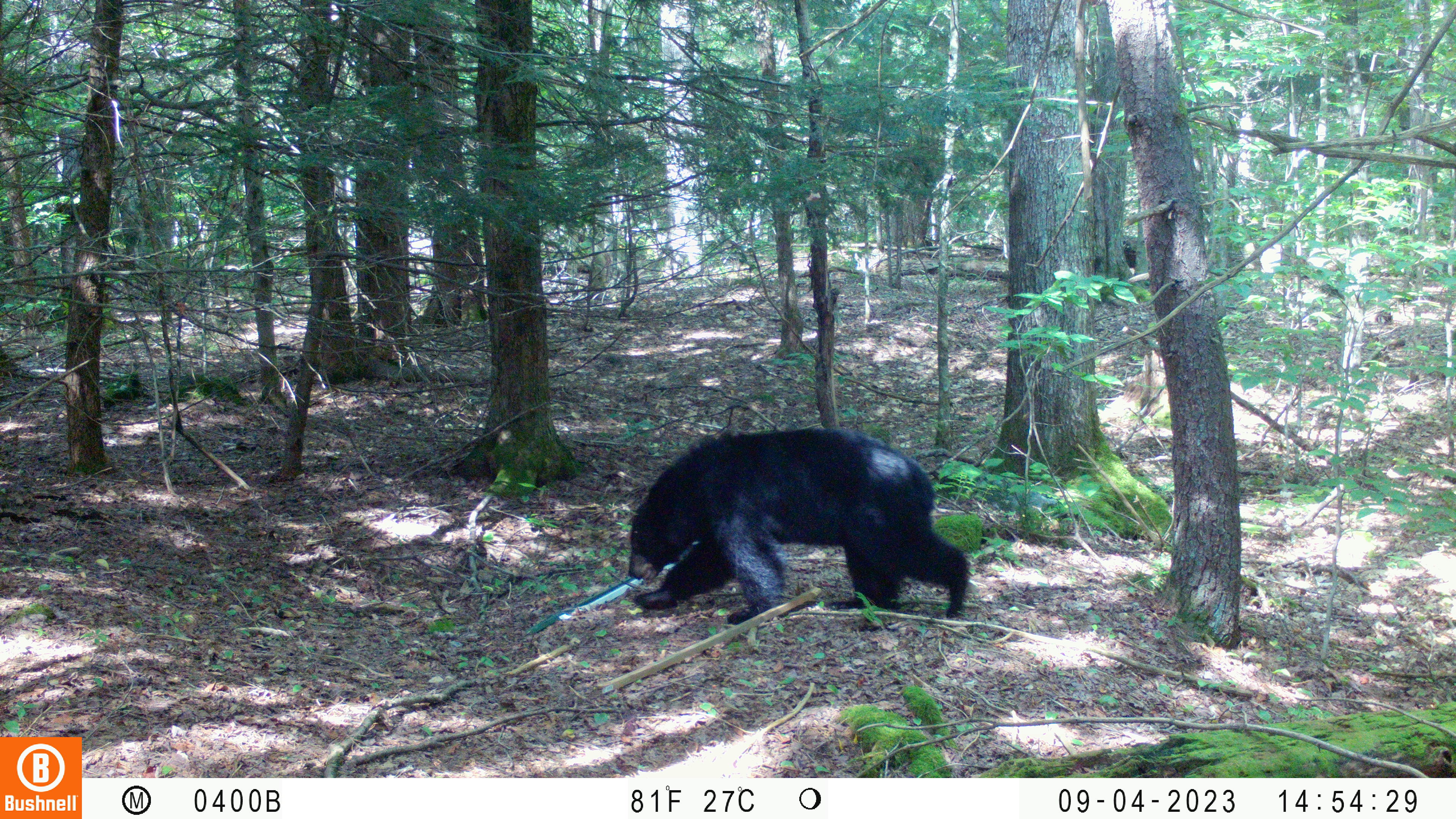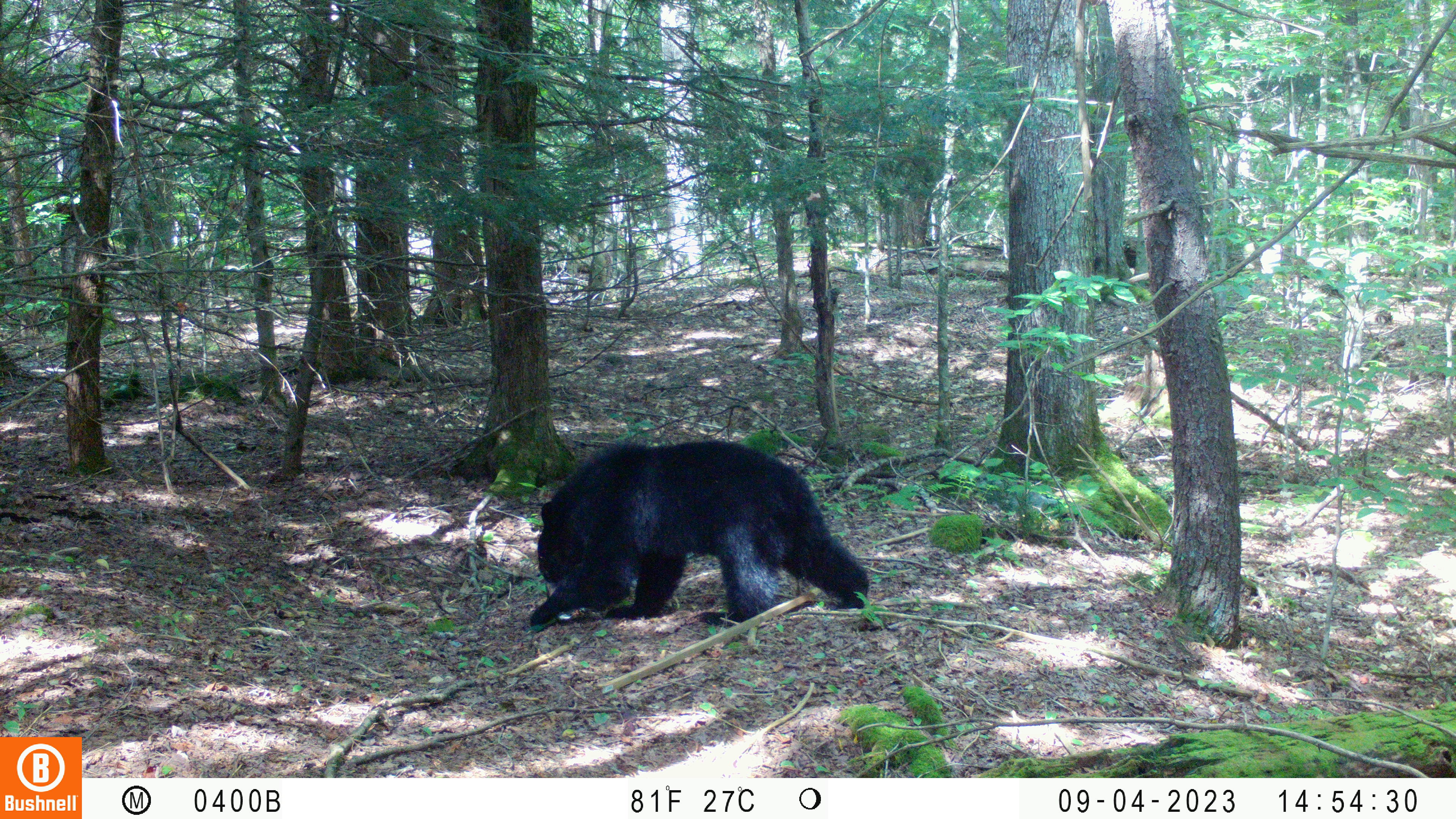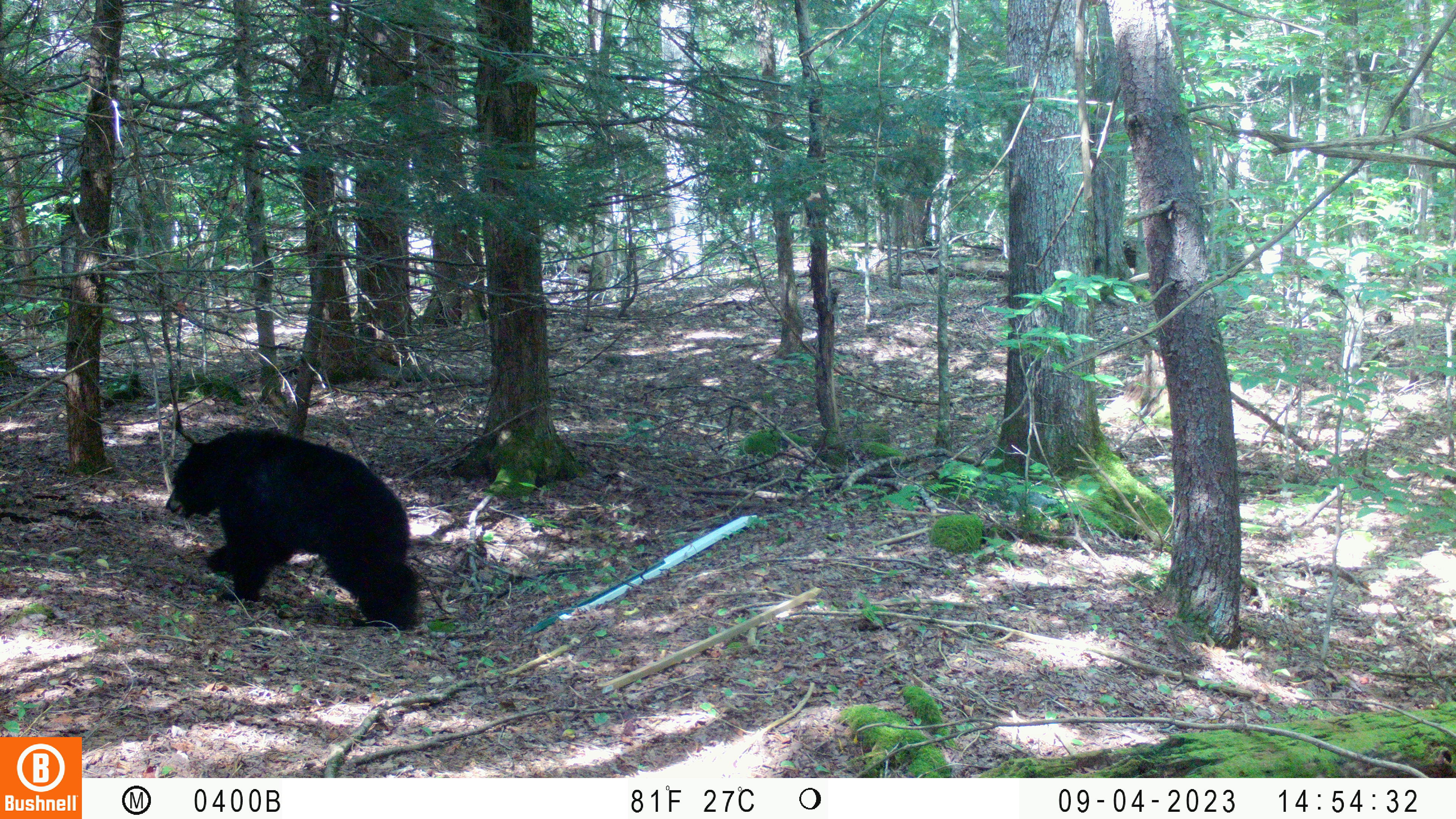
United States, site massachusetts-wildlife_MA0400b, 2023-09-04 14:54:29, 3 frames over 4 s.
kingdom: Animalia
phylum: Chordata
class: Mammalia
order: Carnivora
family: Ursidae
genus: Ursus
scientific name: Ursus americanus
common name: black bear